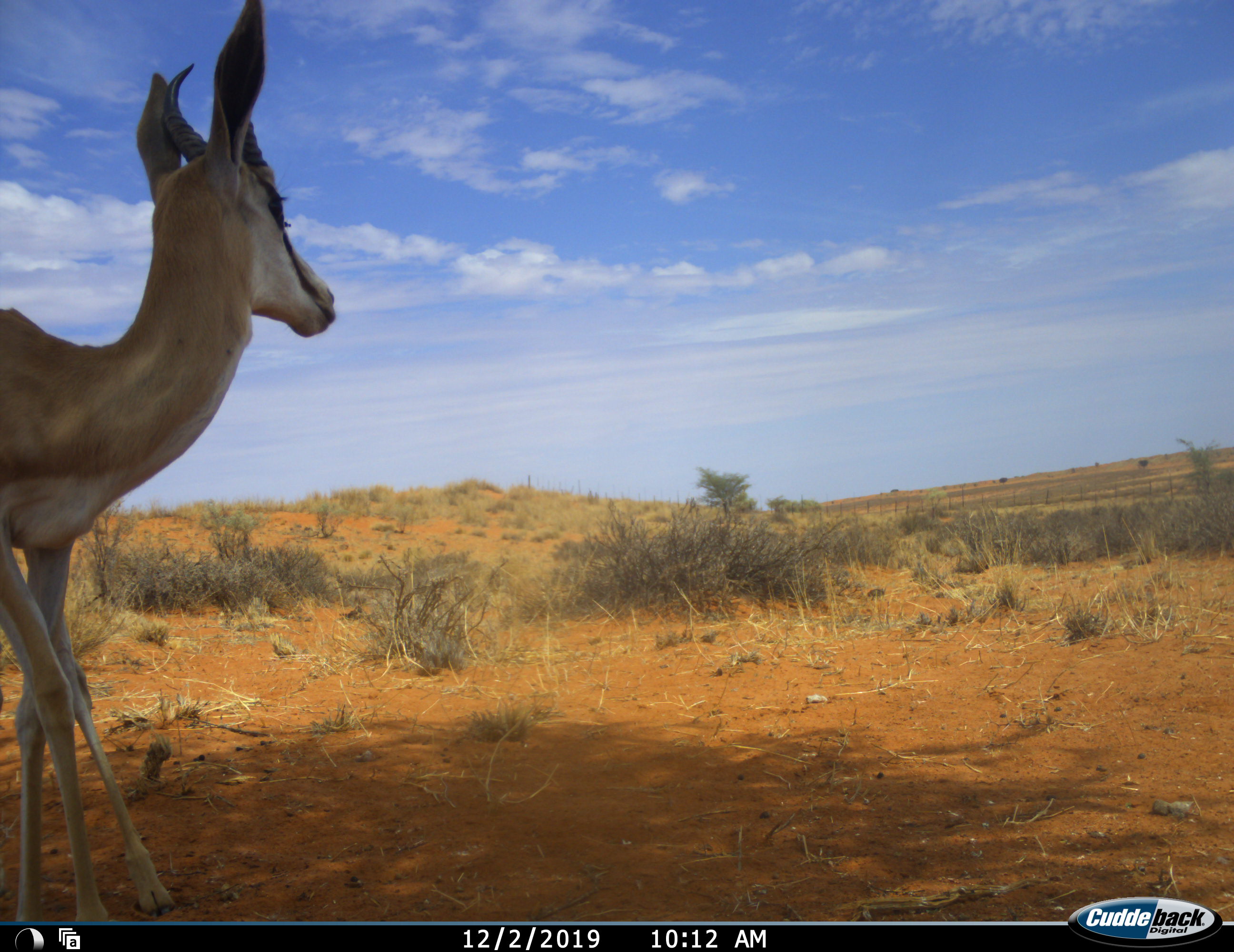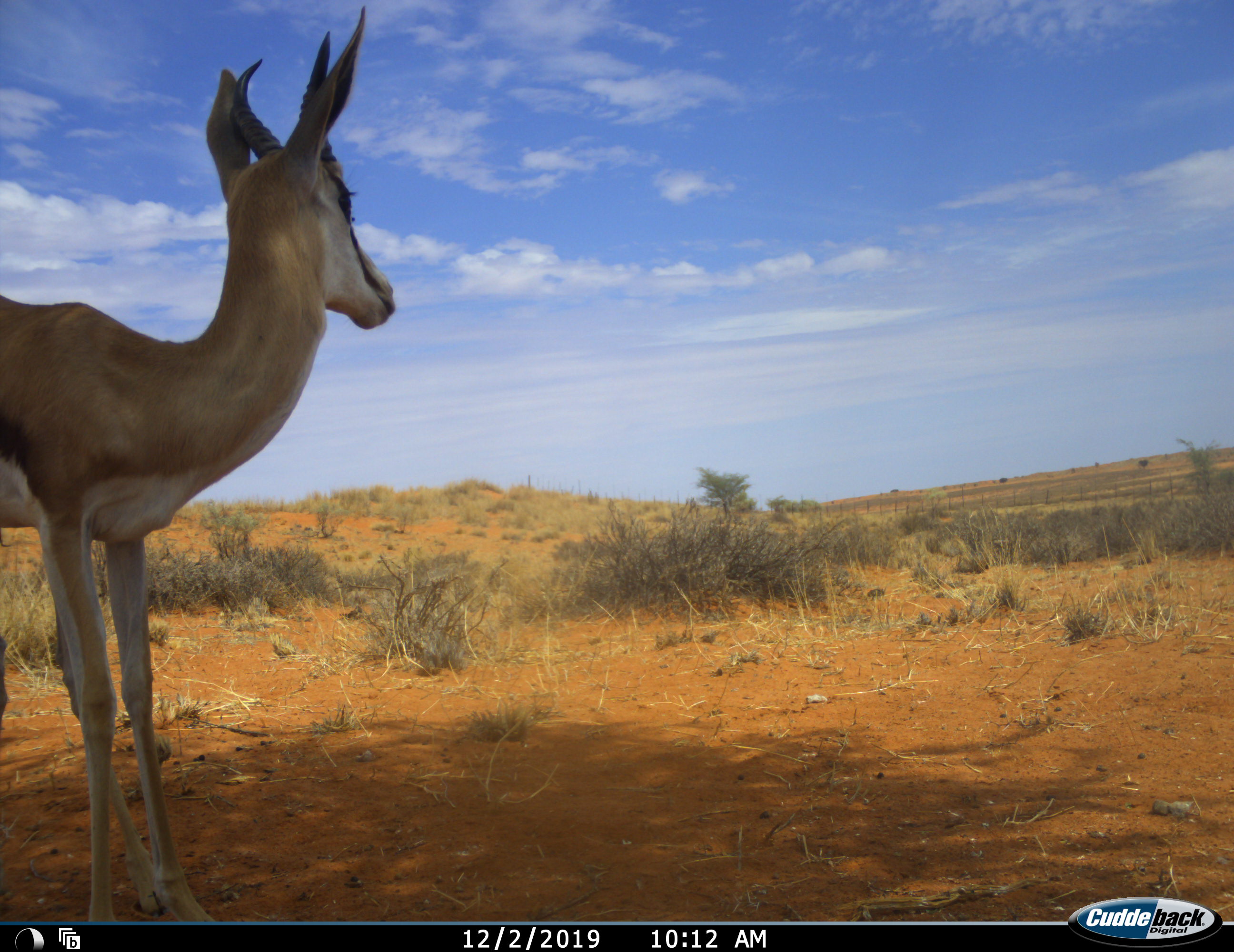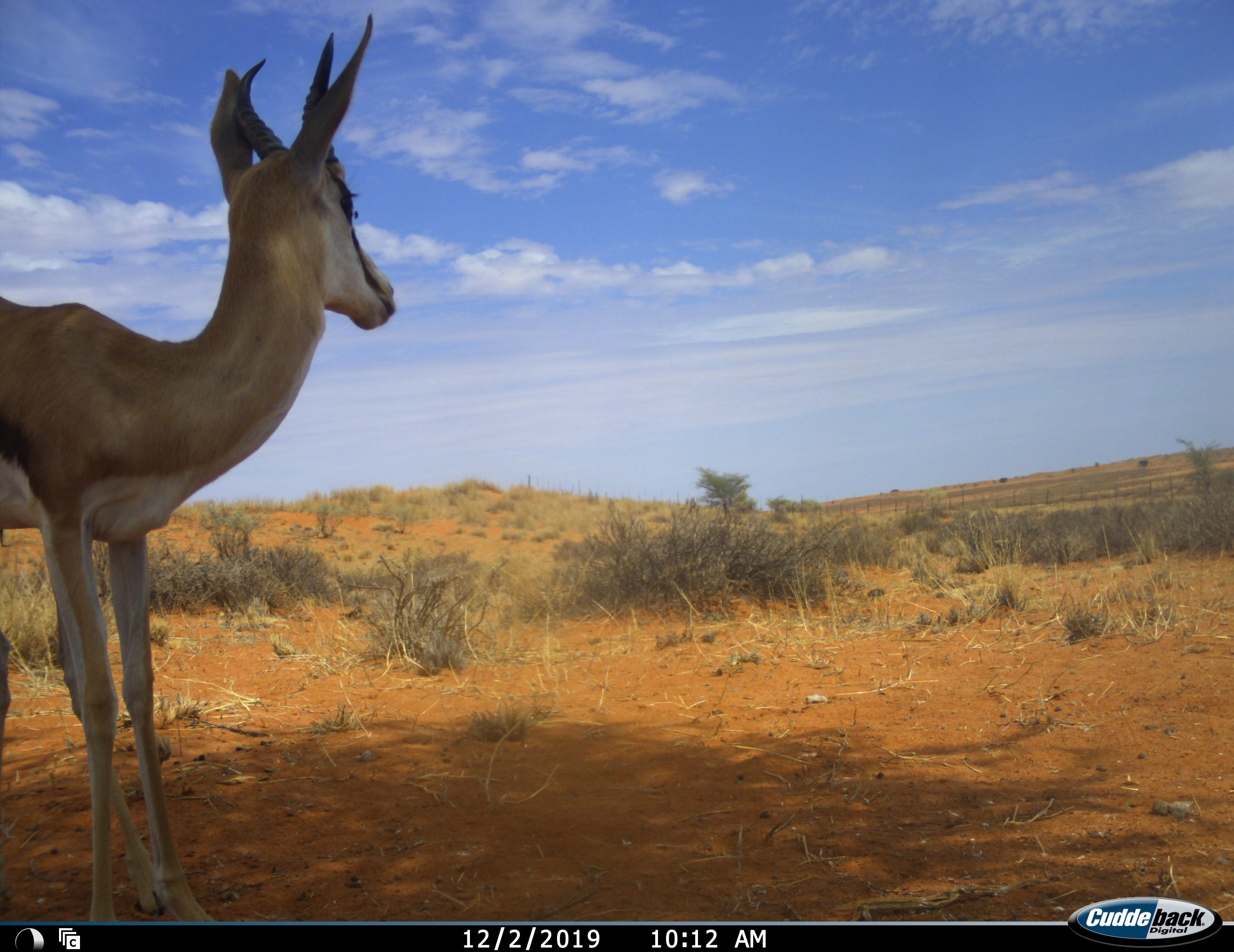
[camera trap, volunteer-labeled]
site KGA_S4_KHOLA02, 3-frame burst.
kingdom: Animalia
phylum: Chordata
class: Mammalia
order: Artiodactyla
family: Bovidae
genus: Antidorcas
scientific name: Antidorcas marsupialis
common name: springbok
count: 1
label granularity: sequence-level